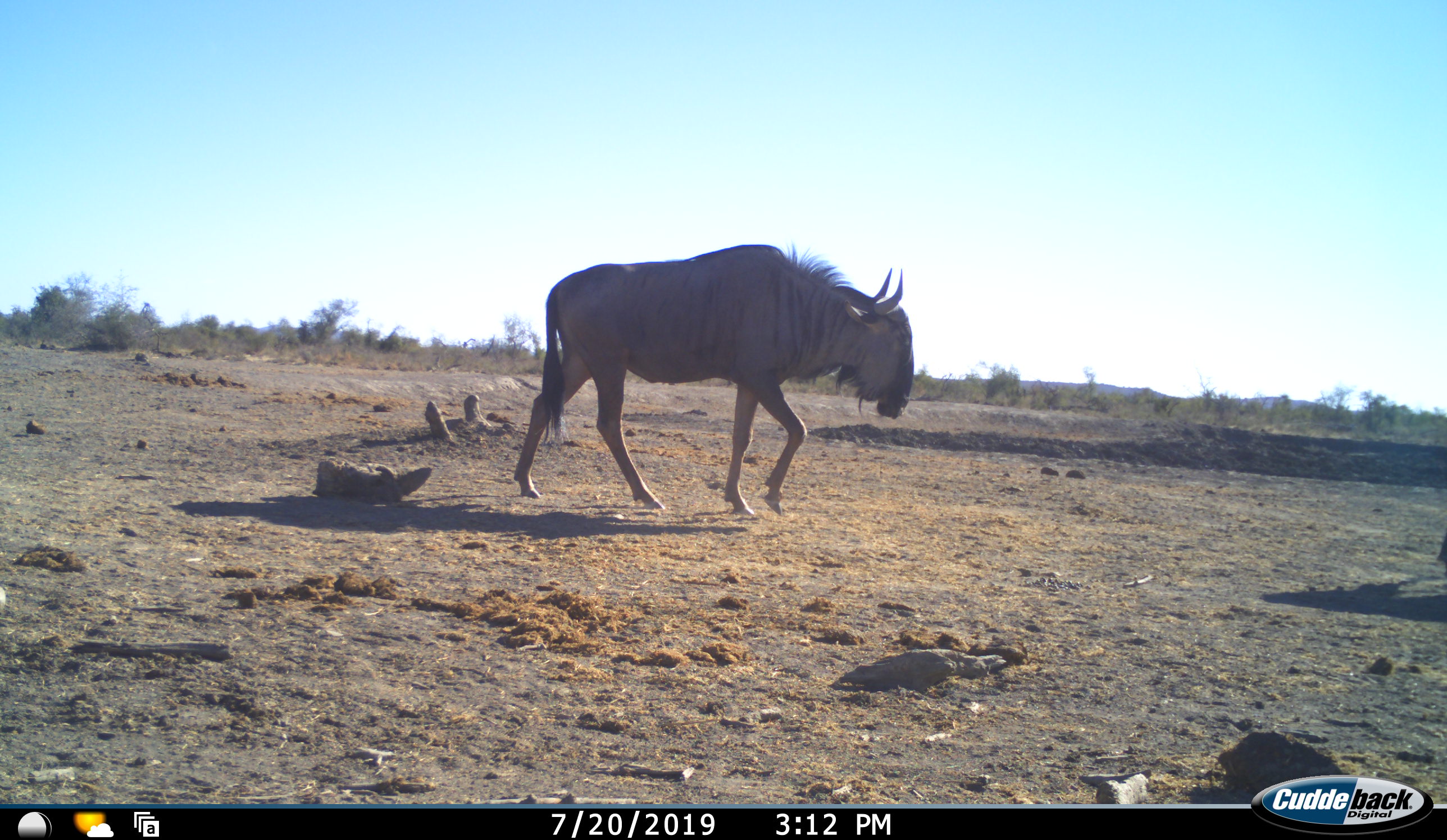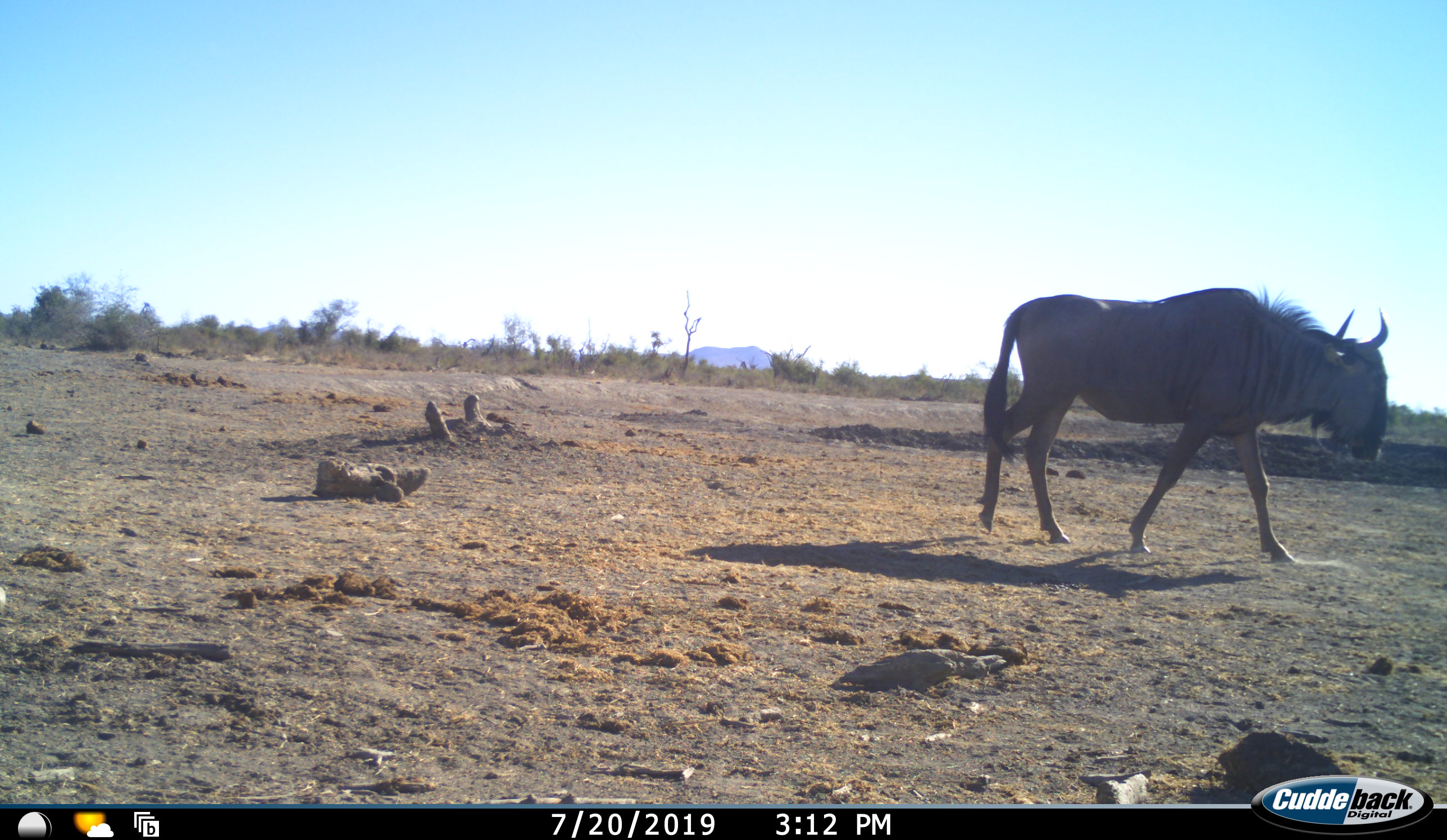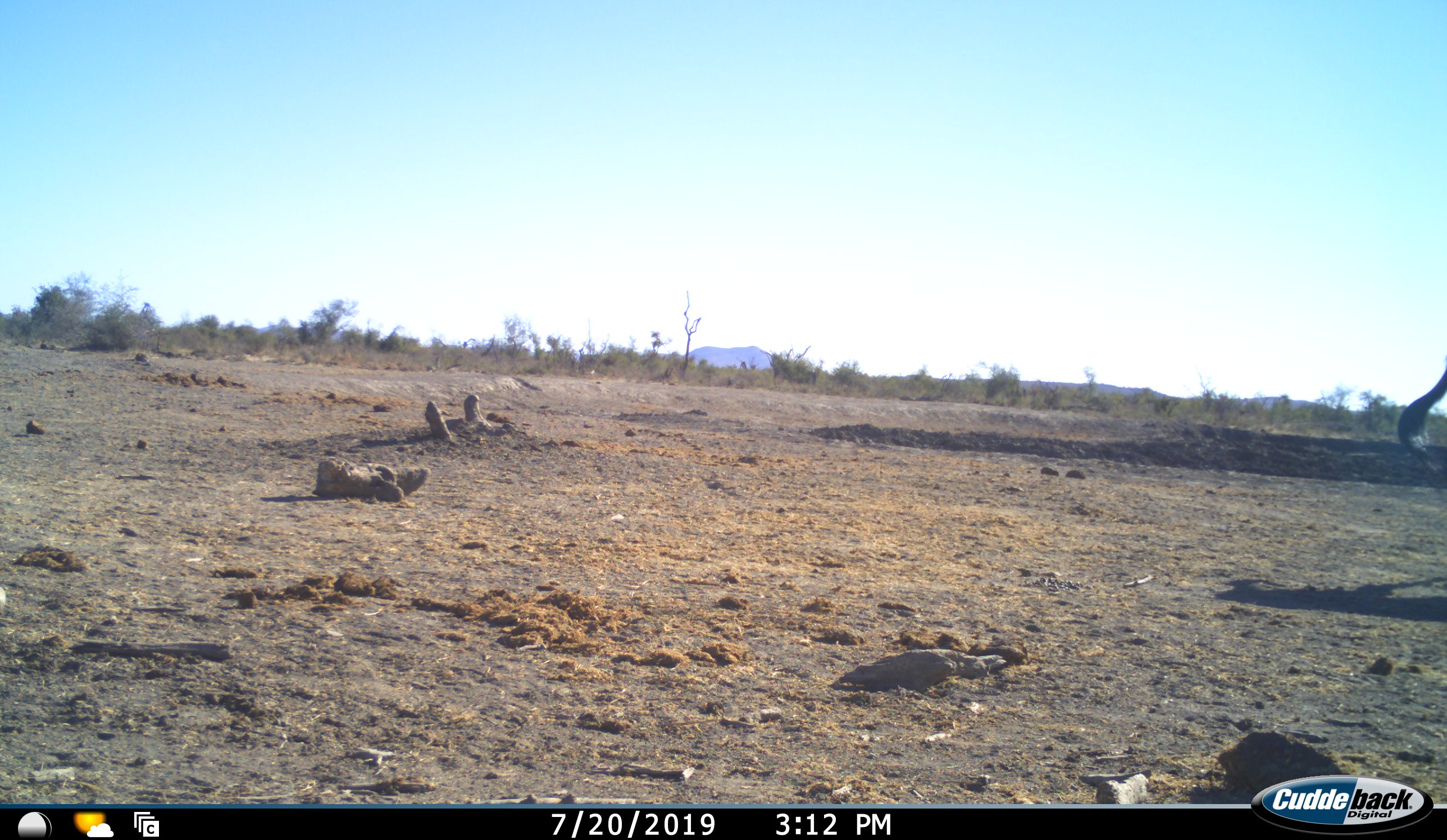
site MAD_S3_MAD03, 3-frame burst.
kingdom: Animalia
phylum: Chordata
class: Mammalia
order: Artiodactyla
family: Bovidae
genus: Connochaetes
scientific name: Connochaetes taurinus taurinus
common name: blue wildebeest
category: wildebeestblue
Wildebeestblue (blue wildebeest) (Connochaetes taurinus taurinus), count 1. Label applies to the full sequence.